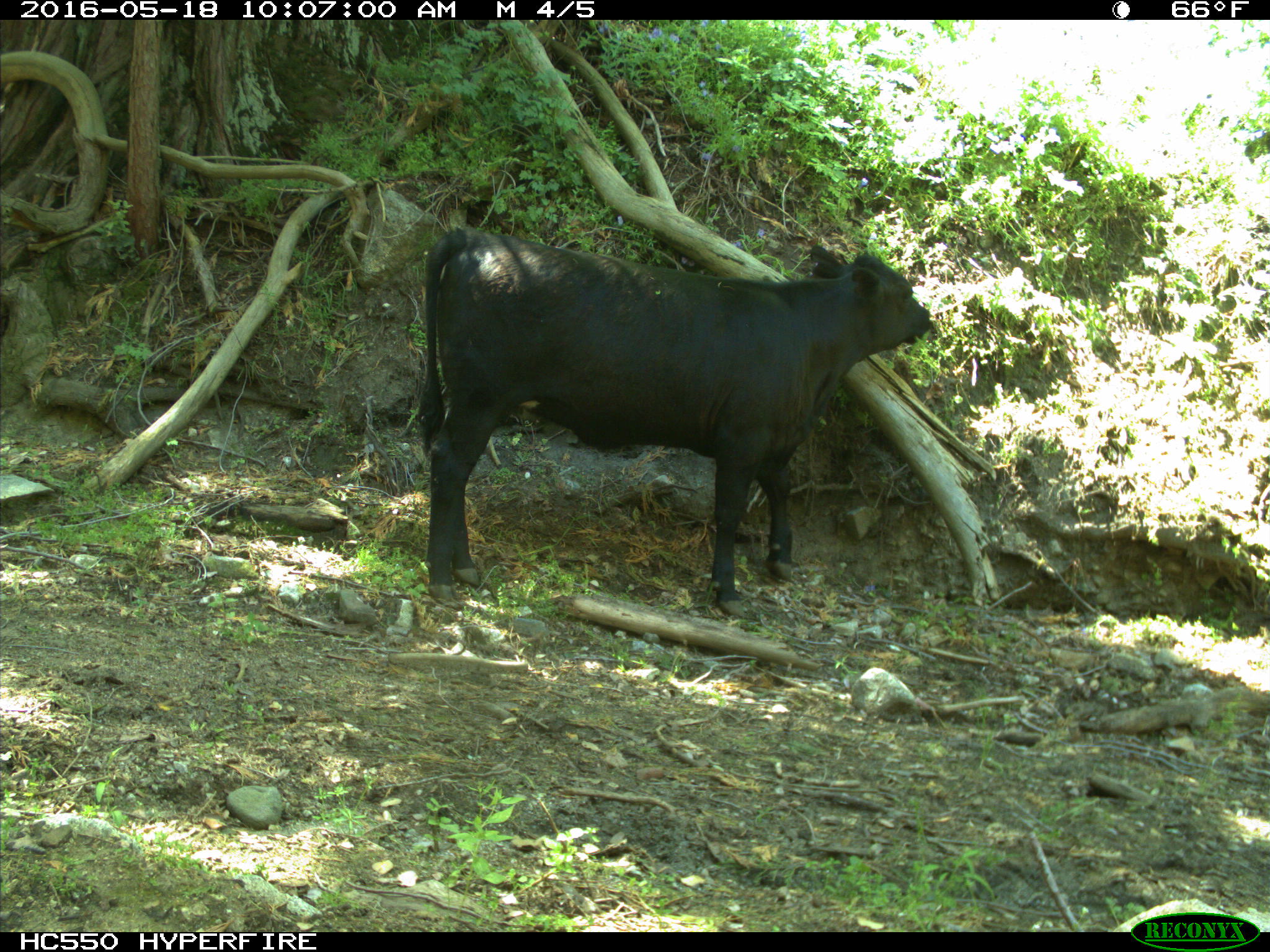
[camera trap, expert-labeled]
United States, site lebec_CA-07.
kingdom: Animalia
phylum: Chordata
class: Mammalia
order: Artiodactyla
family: Bovidae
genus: Bos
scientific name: Bos taurus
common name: domestic cow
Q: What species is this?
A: Bos taurus (domestic cow).